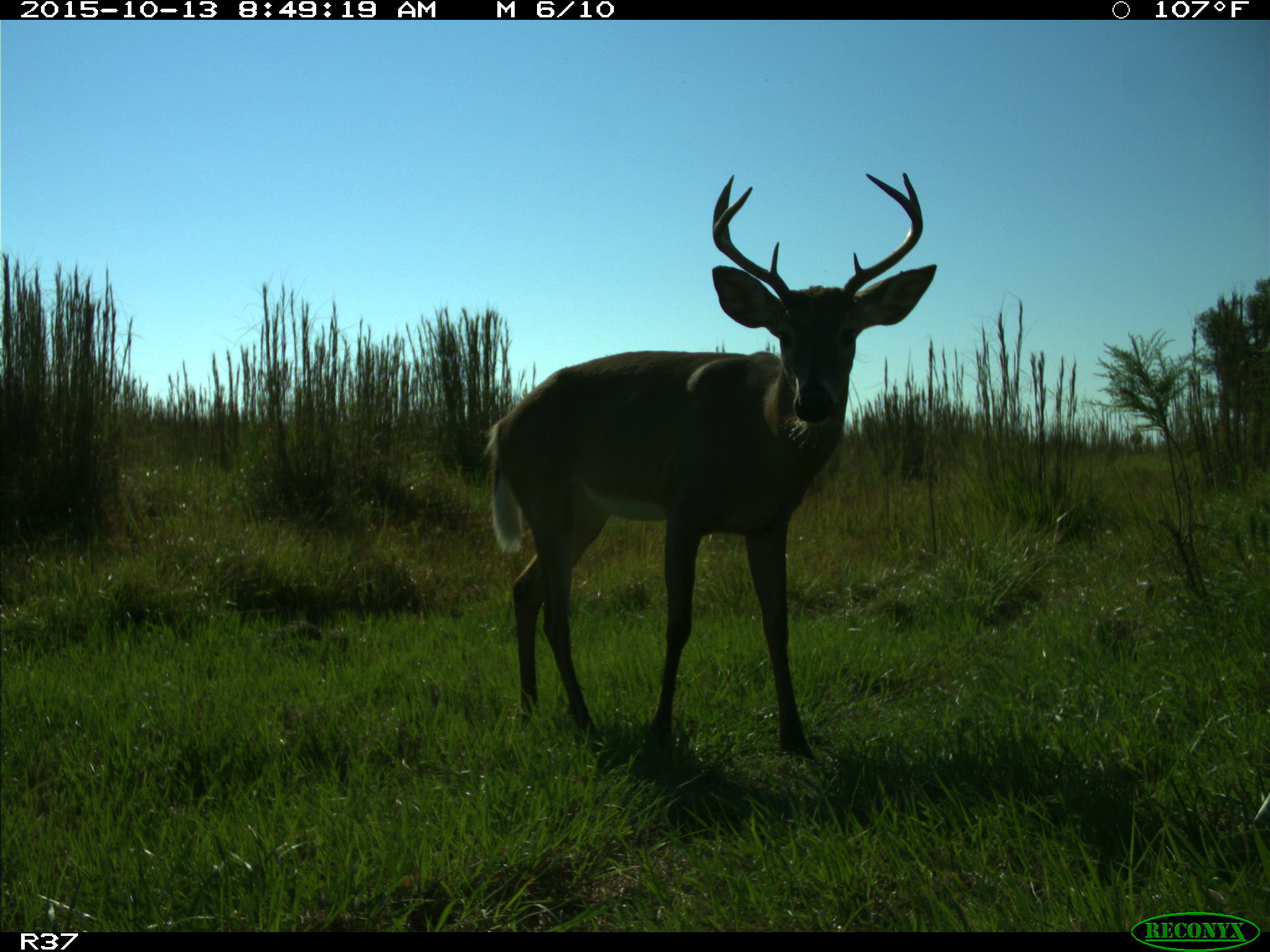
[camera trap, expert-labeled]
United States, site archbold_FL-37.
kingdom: Animalia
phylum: Chordata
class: Mammalia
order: Artiodactyla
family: Cervidae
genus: Odocoileus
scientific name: Odocoileus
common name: deer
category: unidentified deer